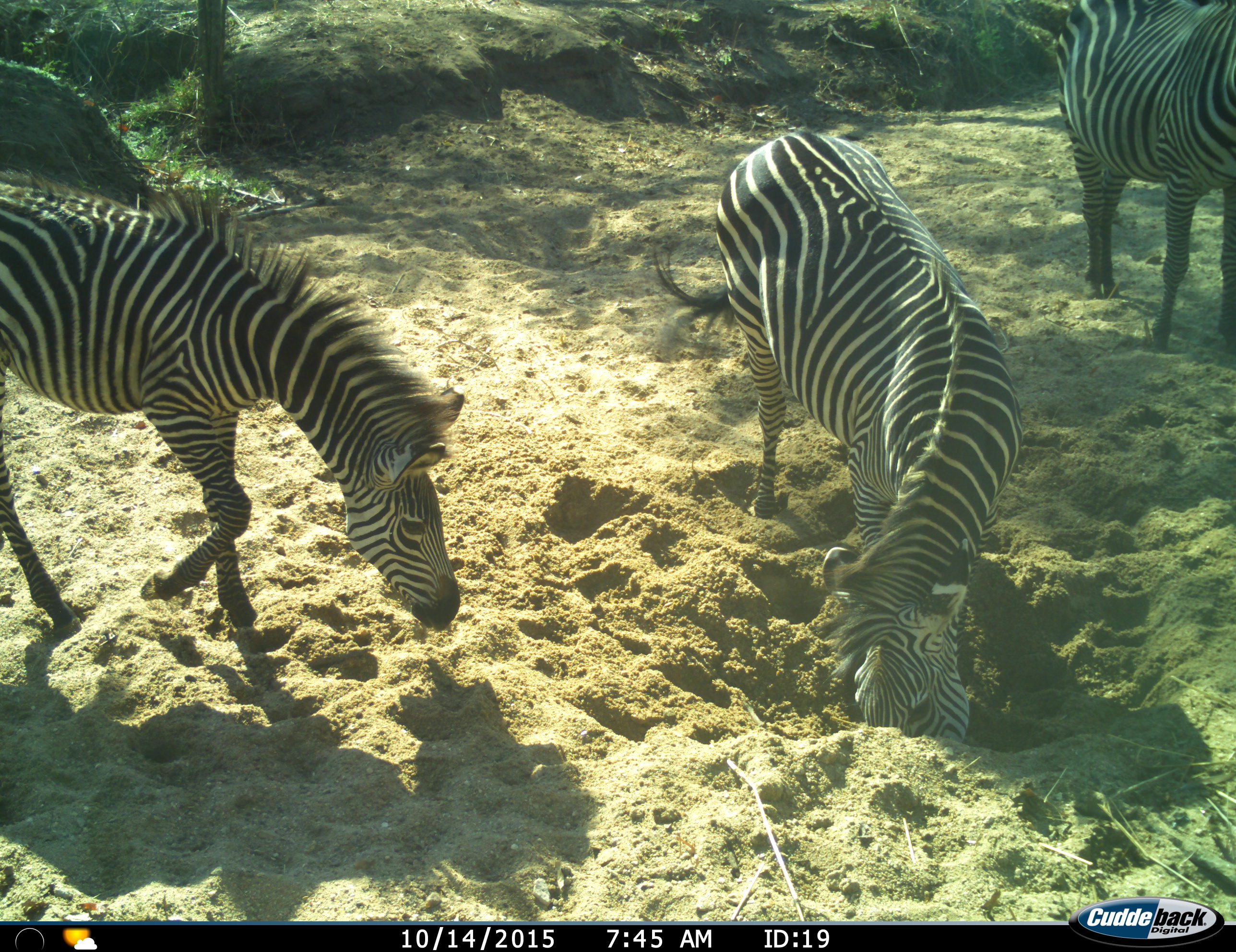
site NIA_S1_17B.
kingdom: Animalia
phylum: Chordata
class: Mammalia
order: Perissodactyla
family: Equidae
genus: Equus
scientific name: Equus quagga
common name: plains zebra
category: zebraplains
Zebraplains (plains zebra) (Equus quagga), count 3. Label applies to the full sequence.